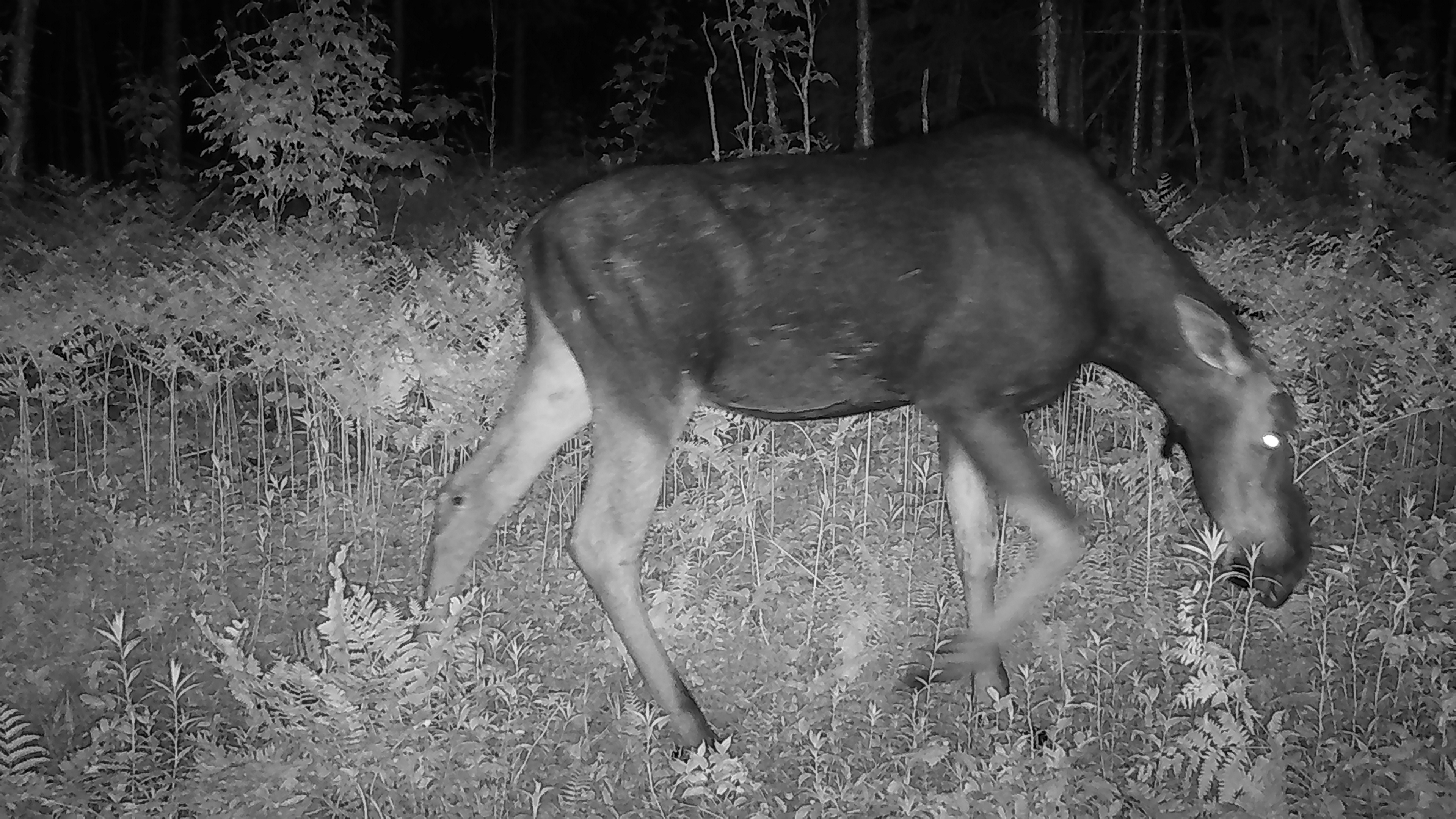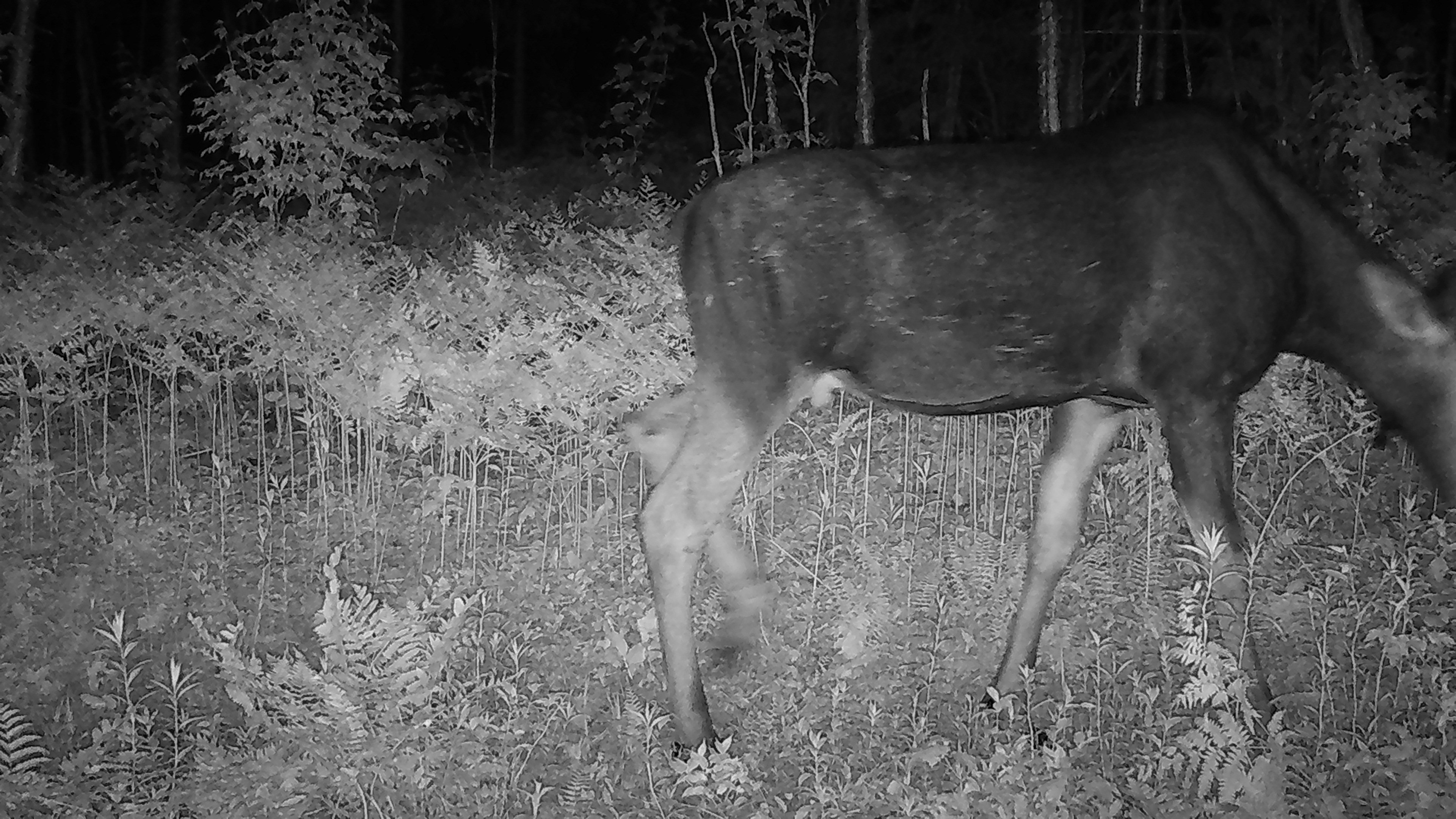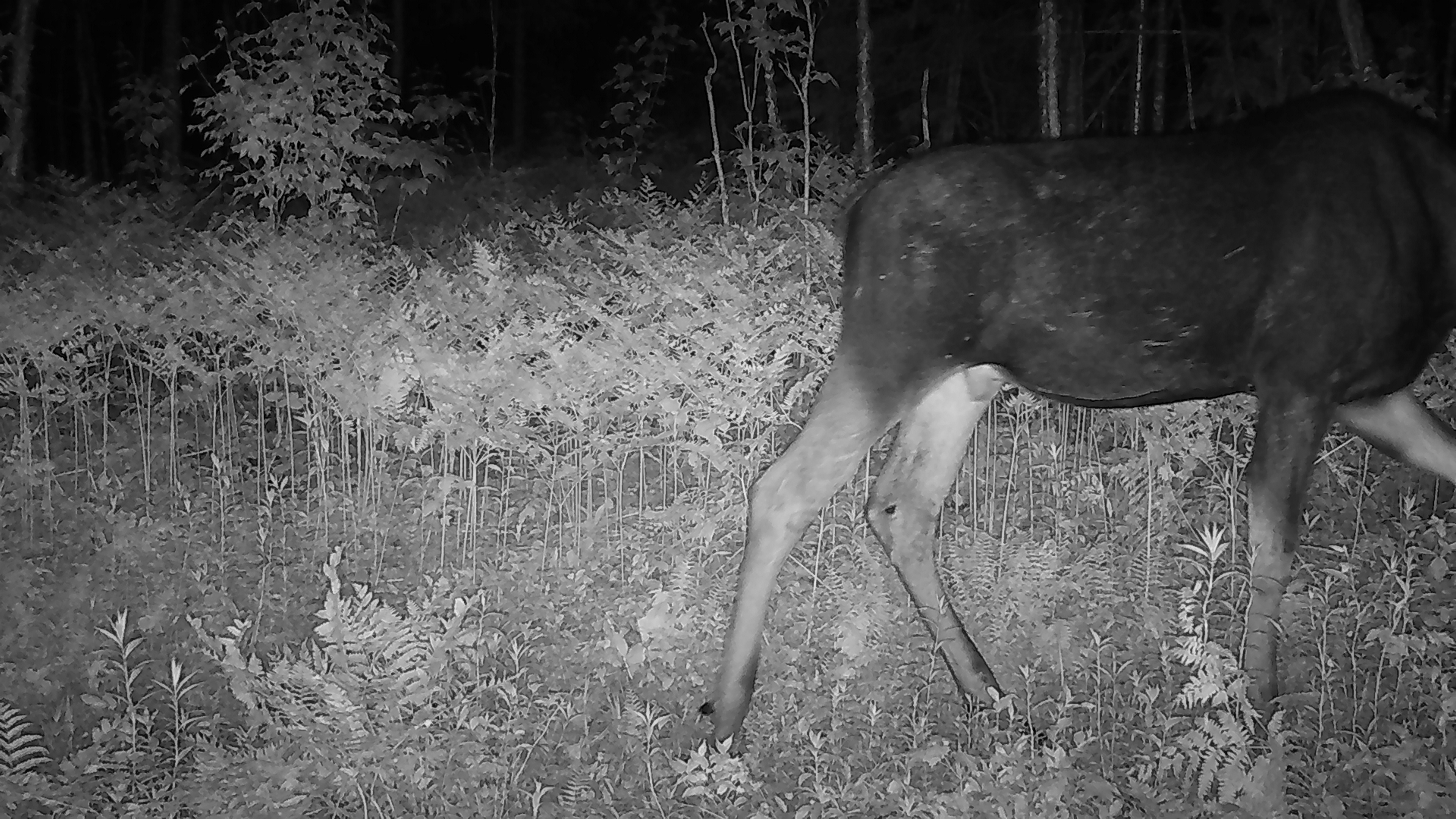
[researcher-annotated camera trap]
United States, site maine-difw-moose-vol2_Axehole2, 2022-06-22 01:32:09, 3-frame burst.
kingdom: Animalia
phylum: Chordata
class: Mammalia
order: Artiodactyla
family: Cervidae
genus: Alces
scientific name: Alces alces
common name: moose